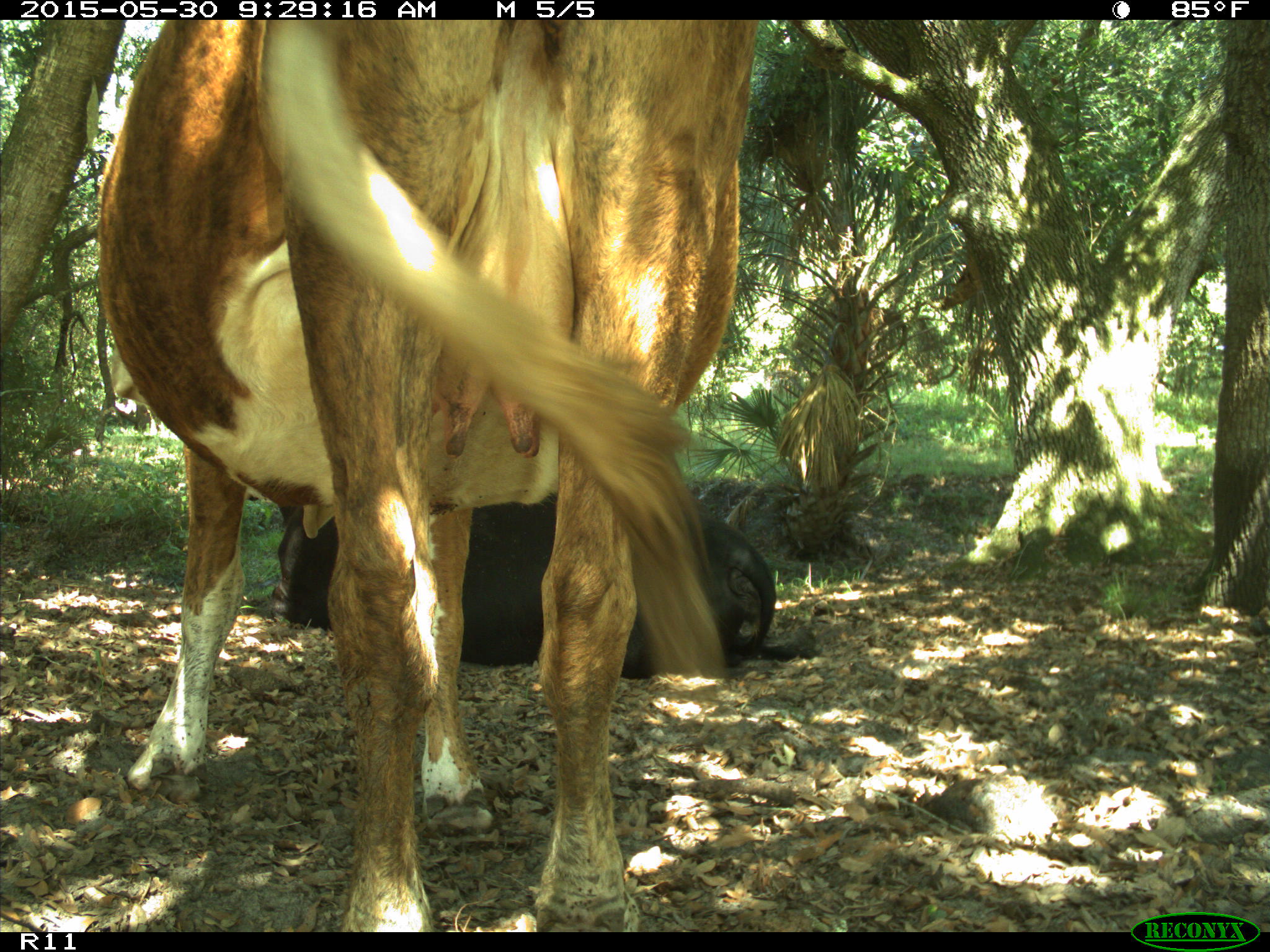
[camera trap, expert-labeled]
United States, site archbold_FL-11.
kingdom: Animalia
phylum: Chordata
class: Mammalia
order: Artiodactyla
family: Bovidae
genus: Bos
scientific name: Bos taurus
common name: domestic cow